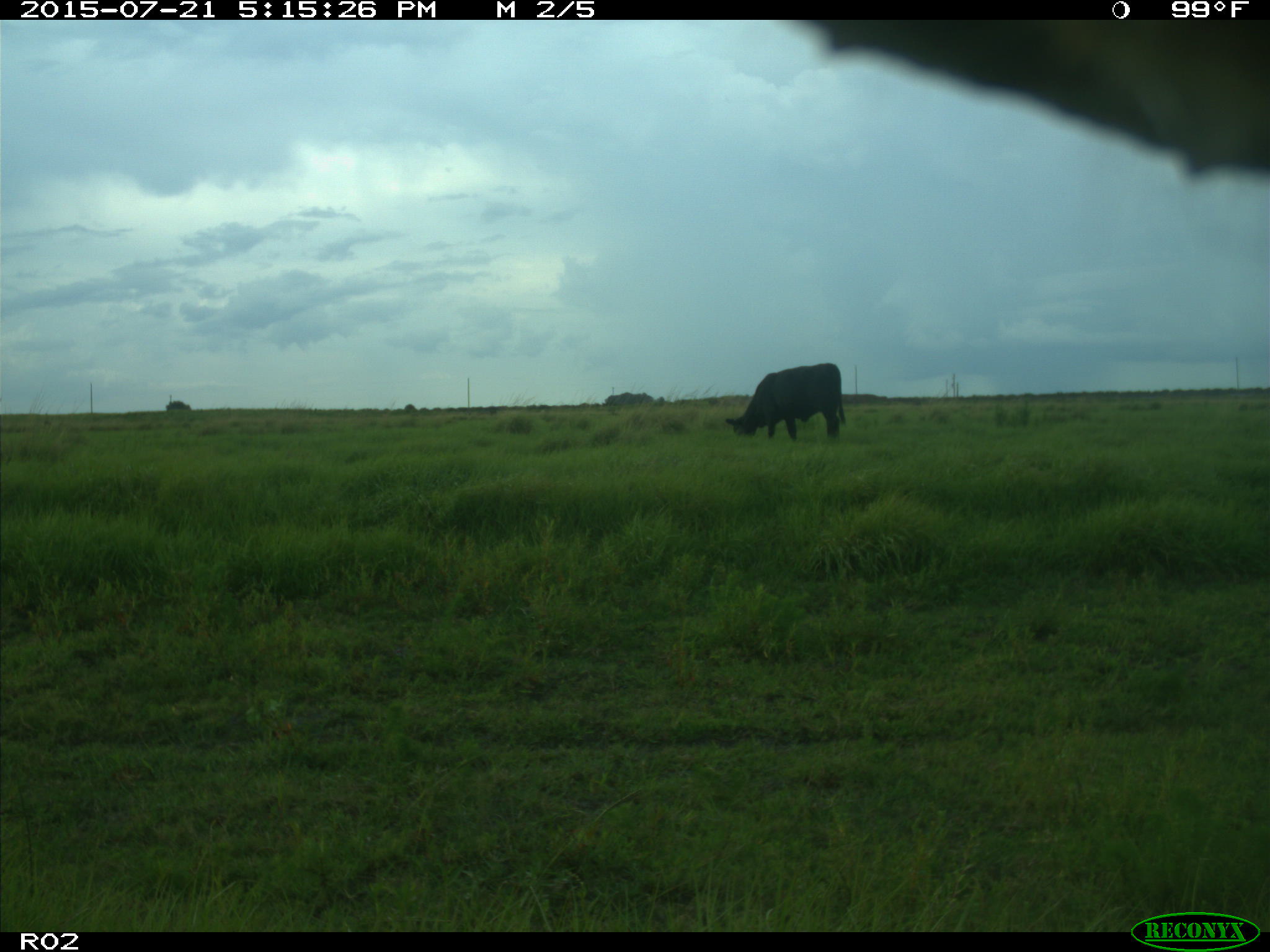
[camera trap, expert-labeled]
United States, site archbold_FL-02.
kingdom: Animalia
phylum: Chordata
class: Mammalia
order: Artiodactyla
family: Bovidae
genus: Bos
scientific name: Bos taurus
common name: domestic cow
Bos taurus (domestic cow).